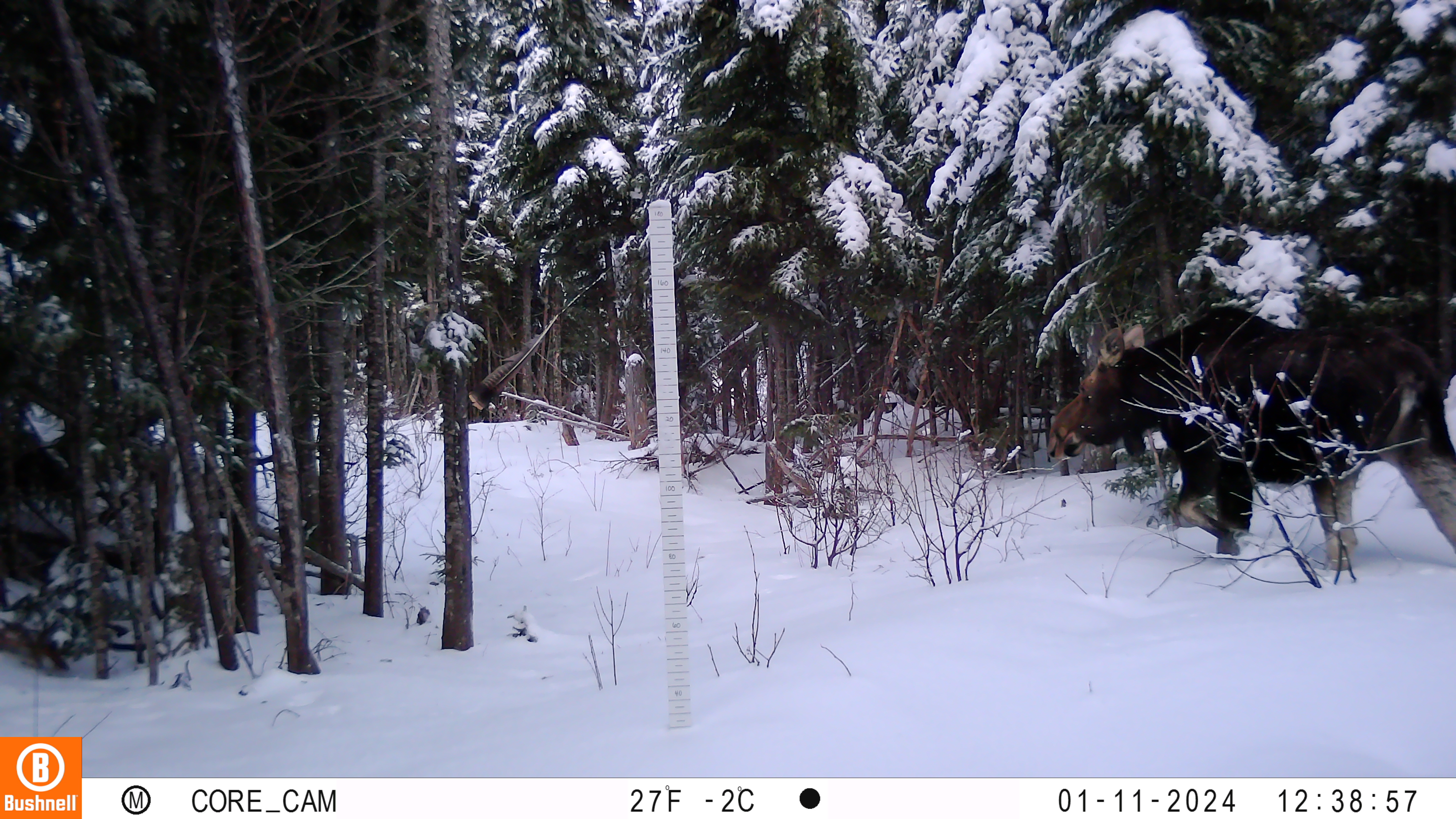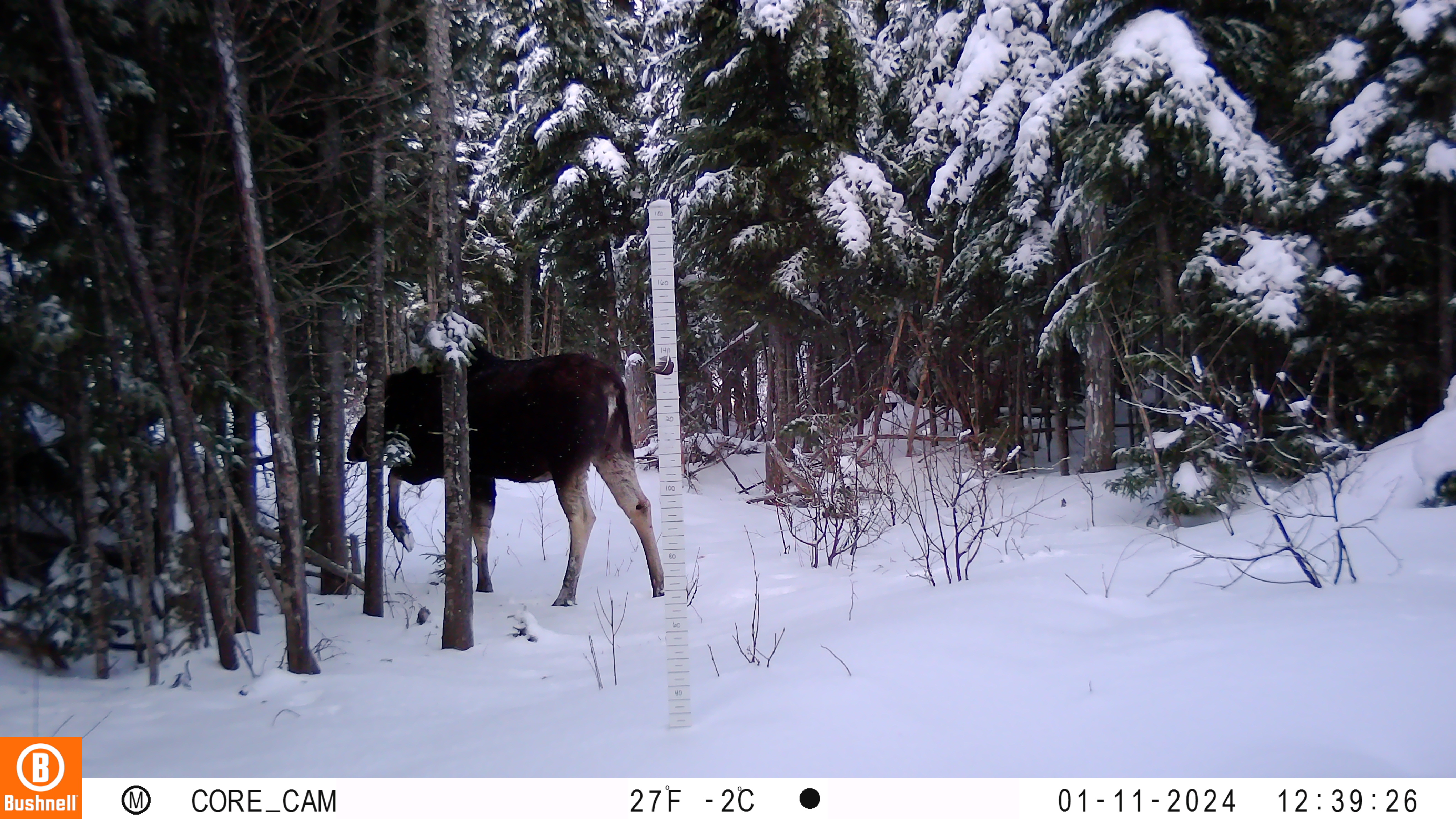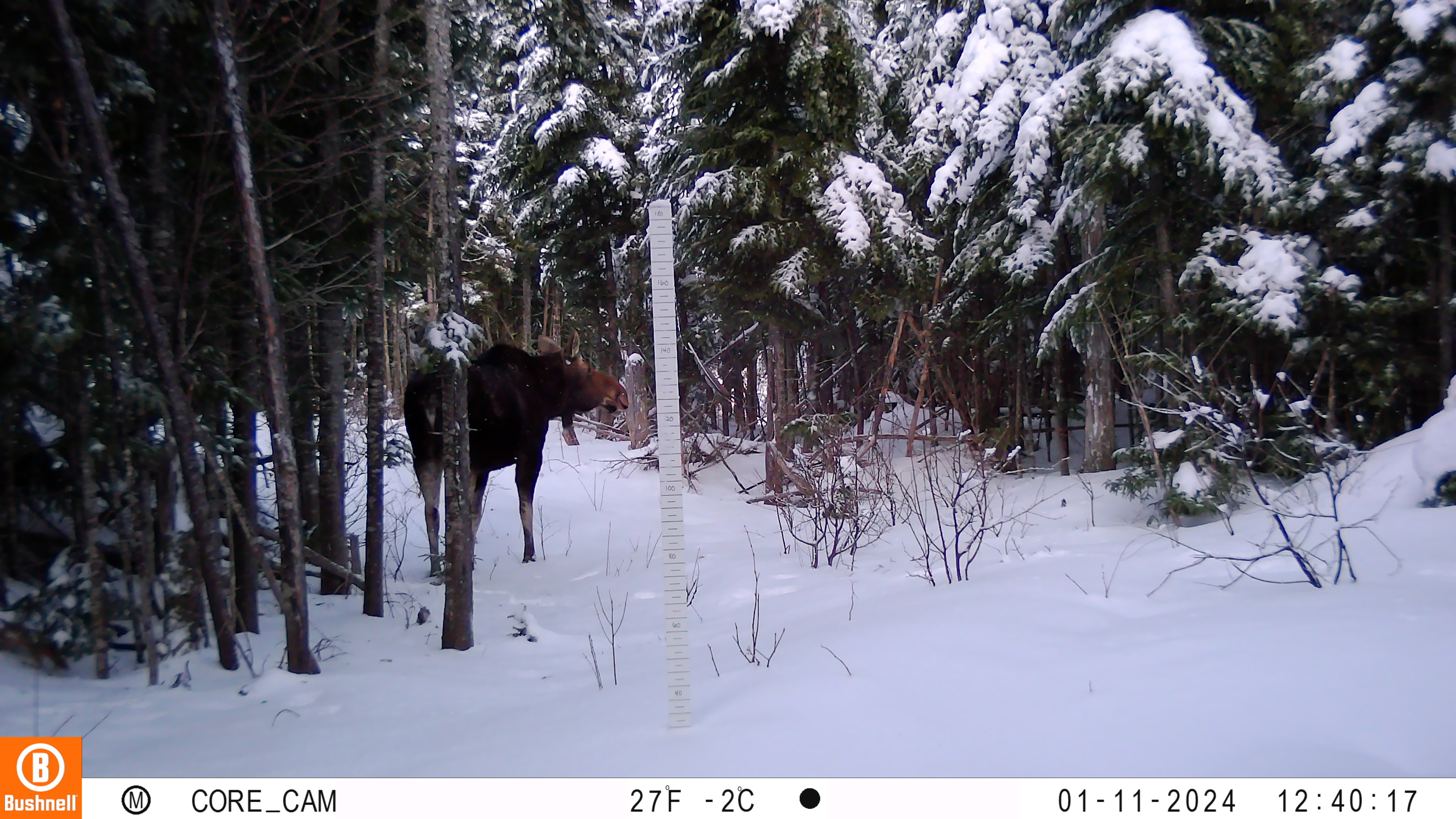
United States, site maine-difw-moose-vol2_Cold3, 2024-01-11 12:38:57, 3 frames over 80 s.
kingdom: Animalia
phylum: Chordata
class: Mammalia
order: Artiodactyla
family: Cervidae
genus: Alces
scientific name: Alces alces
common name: moose